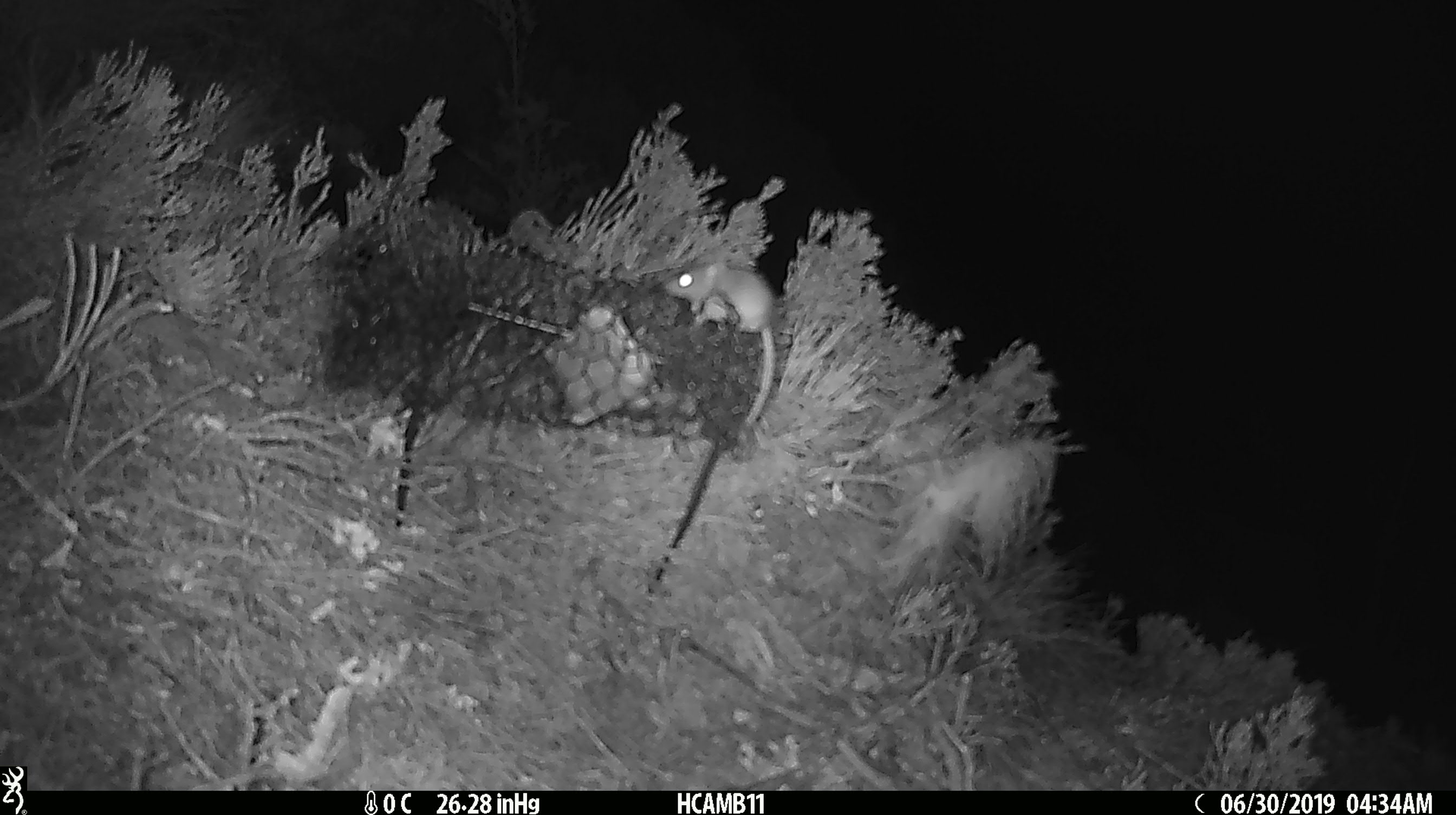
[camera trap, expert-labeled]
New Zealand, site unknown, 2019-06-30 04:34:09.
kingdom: Animalia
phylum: Chordata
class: Mammalia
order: Rodentia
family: Muridae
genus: Mus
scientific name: Mus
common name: mouse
Mouse (Mus).